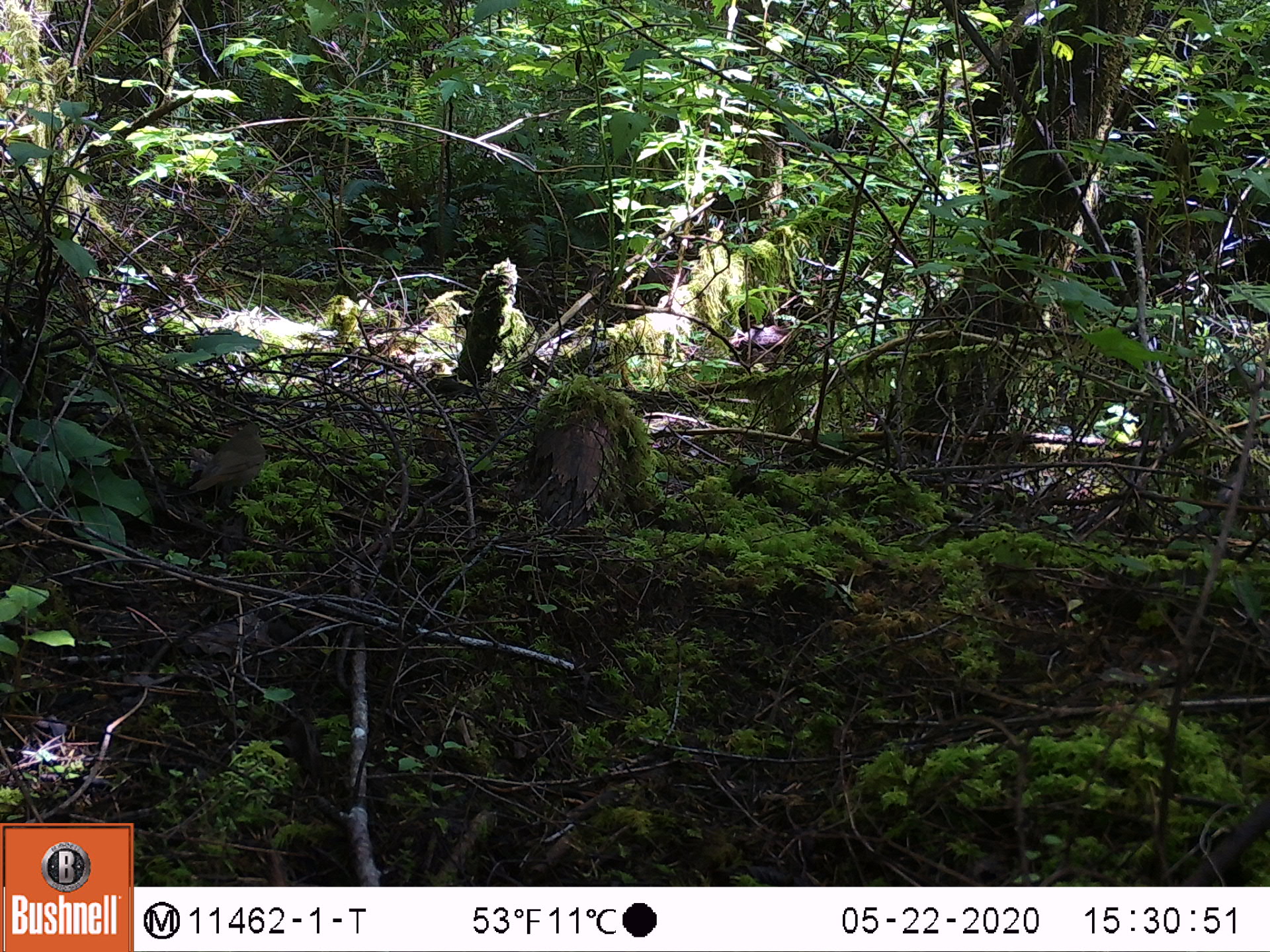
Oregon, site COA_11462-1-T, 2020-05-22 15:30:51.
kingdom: Animalia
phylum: Chordata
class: Aves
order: Passeriformes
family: Turdidae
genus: Catharus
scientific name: Catharus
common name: brown thrushes and nightingale-thrushes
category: catharus species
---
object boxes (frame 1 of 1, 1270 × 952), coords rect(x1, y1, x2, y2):
catharus species: rect(166, 409, 276, 518)